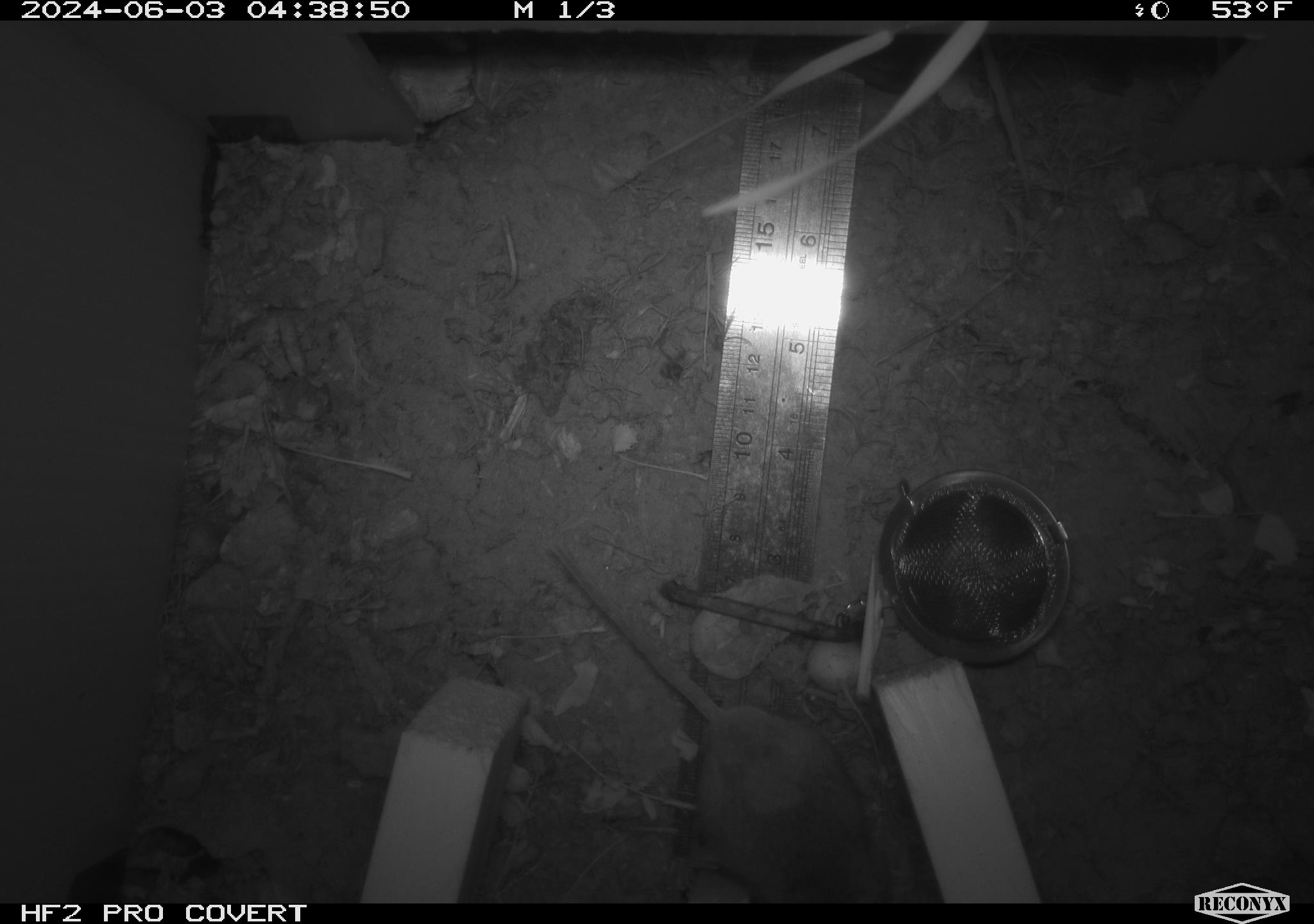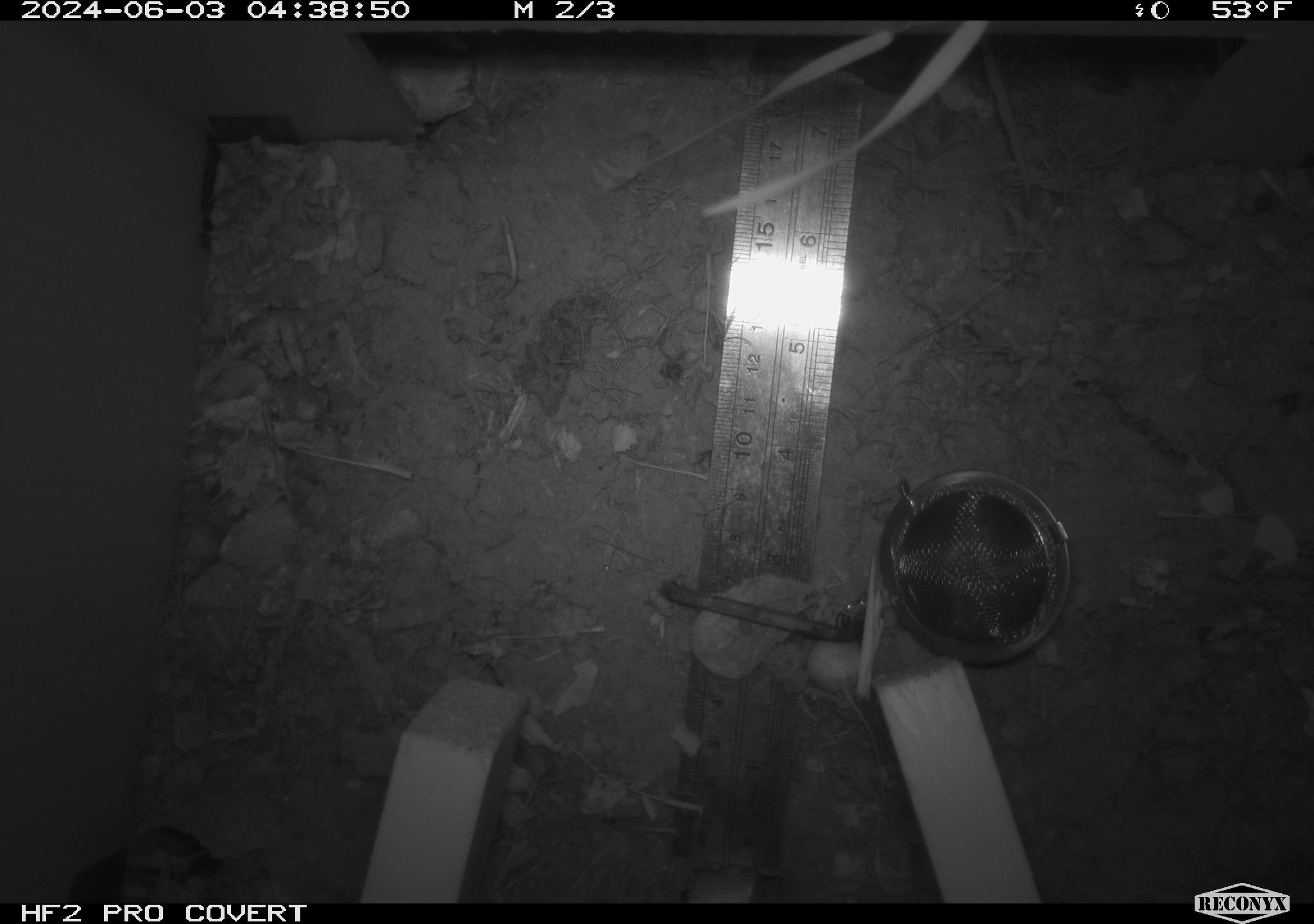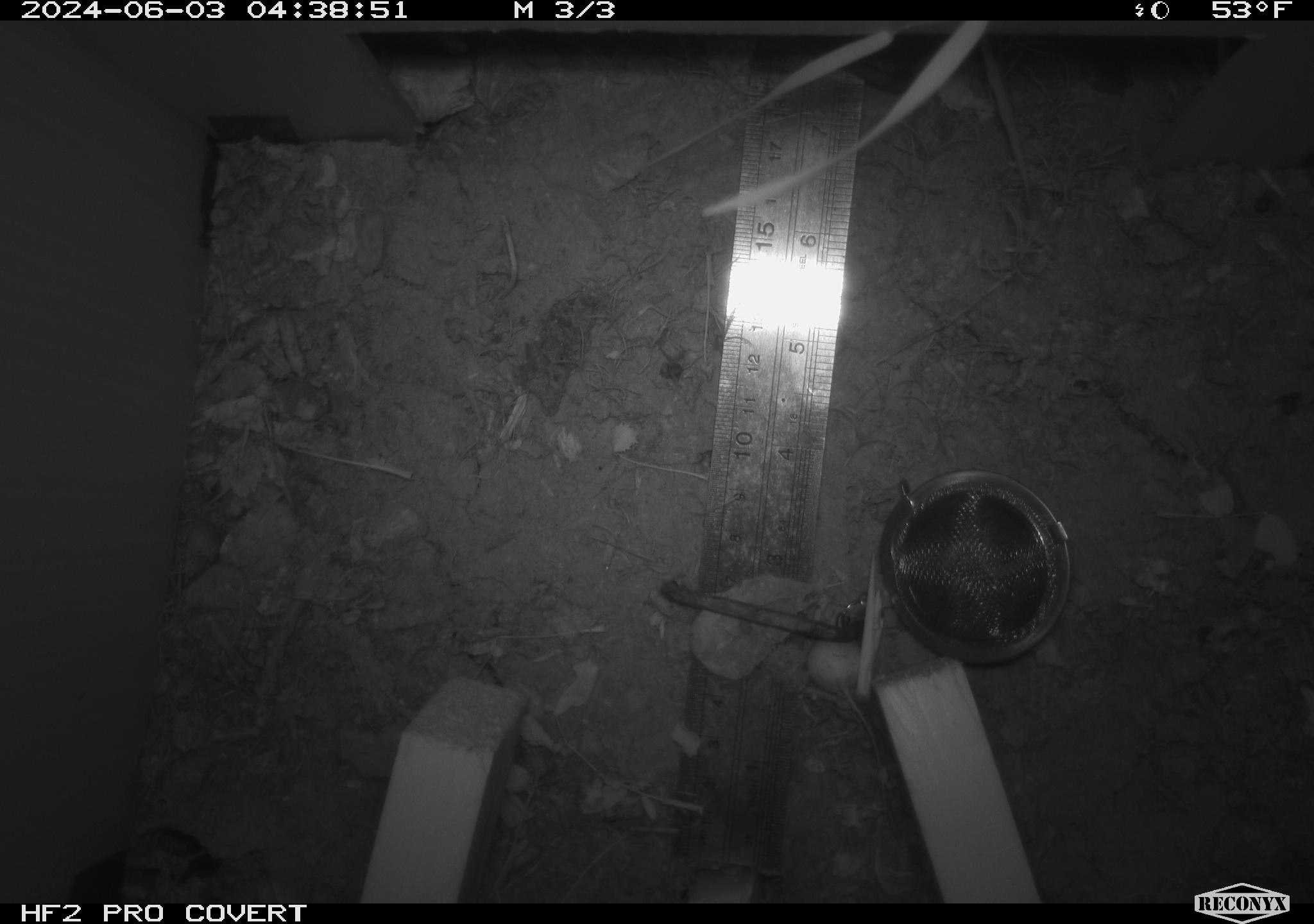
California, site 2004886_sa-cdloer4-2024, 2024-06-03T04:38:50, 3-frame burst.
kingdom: Animalia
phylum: Chordata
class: Mammalia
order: Rodentia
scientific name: Rodentia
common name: mouse species